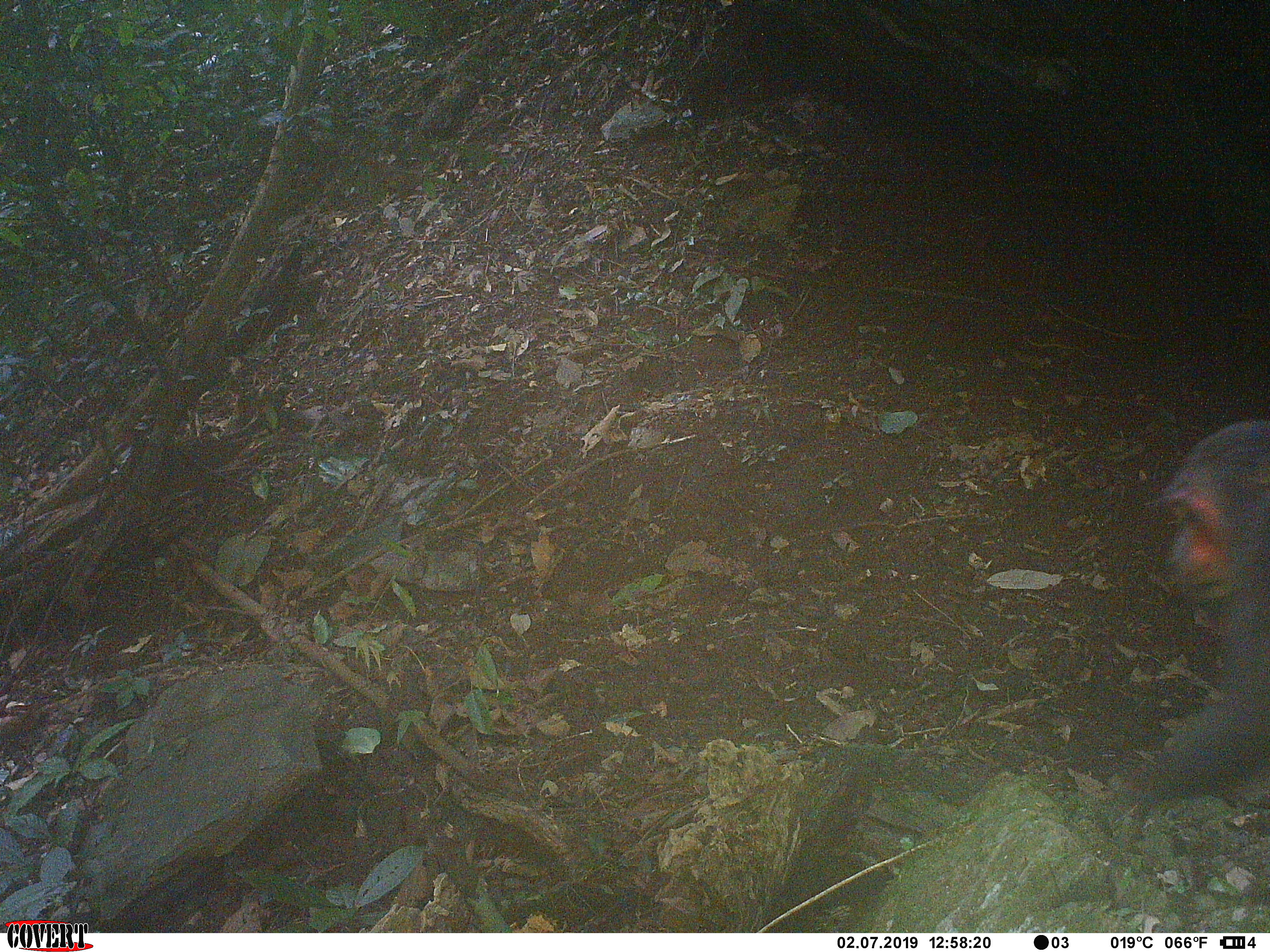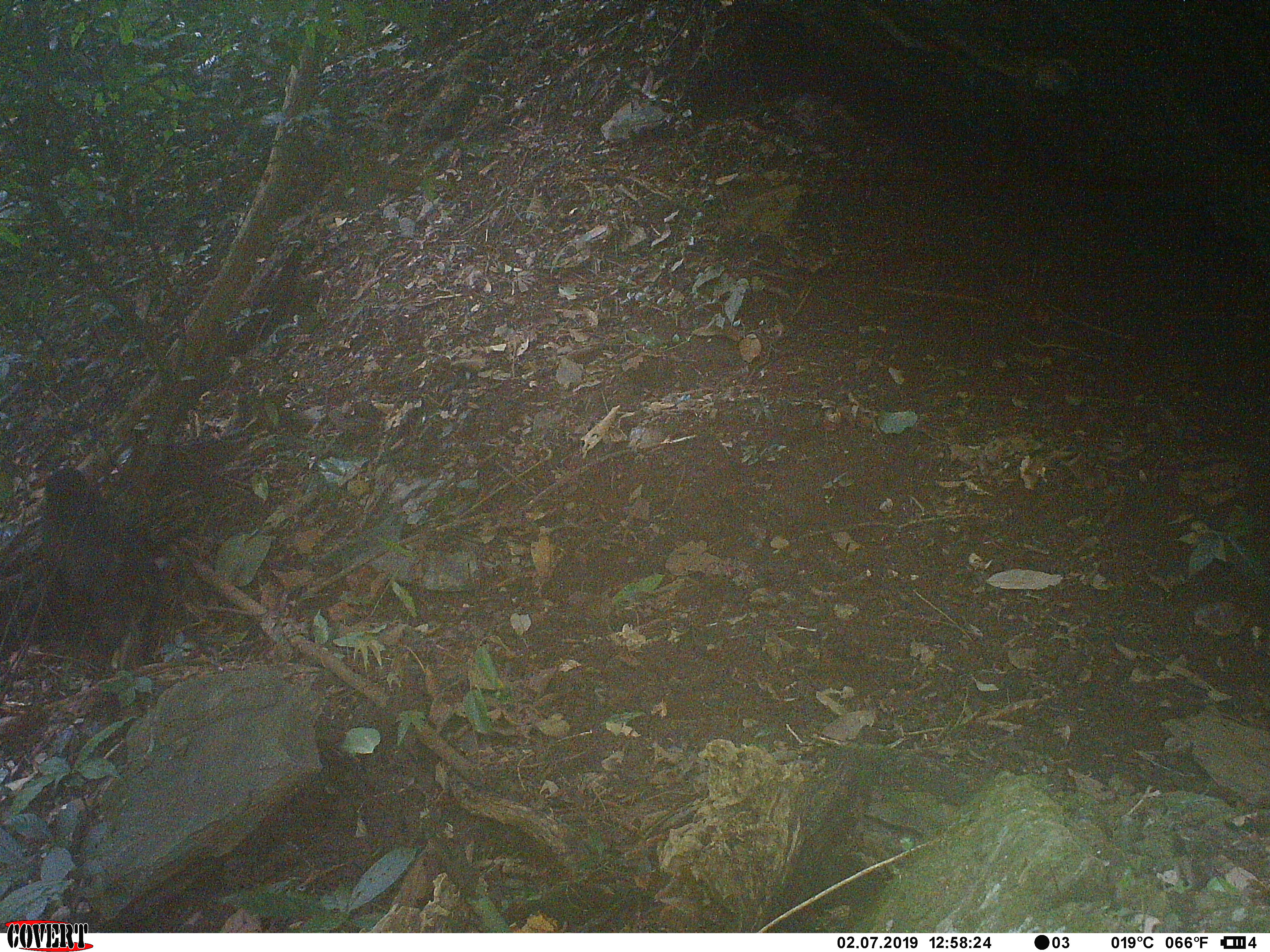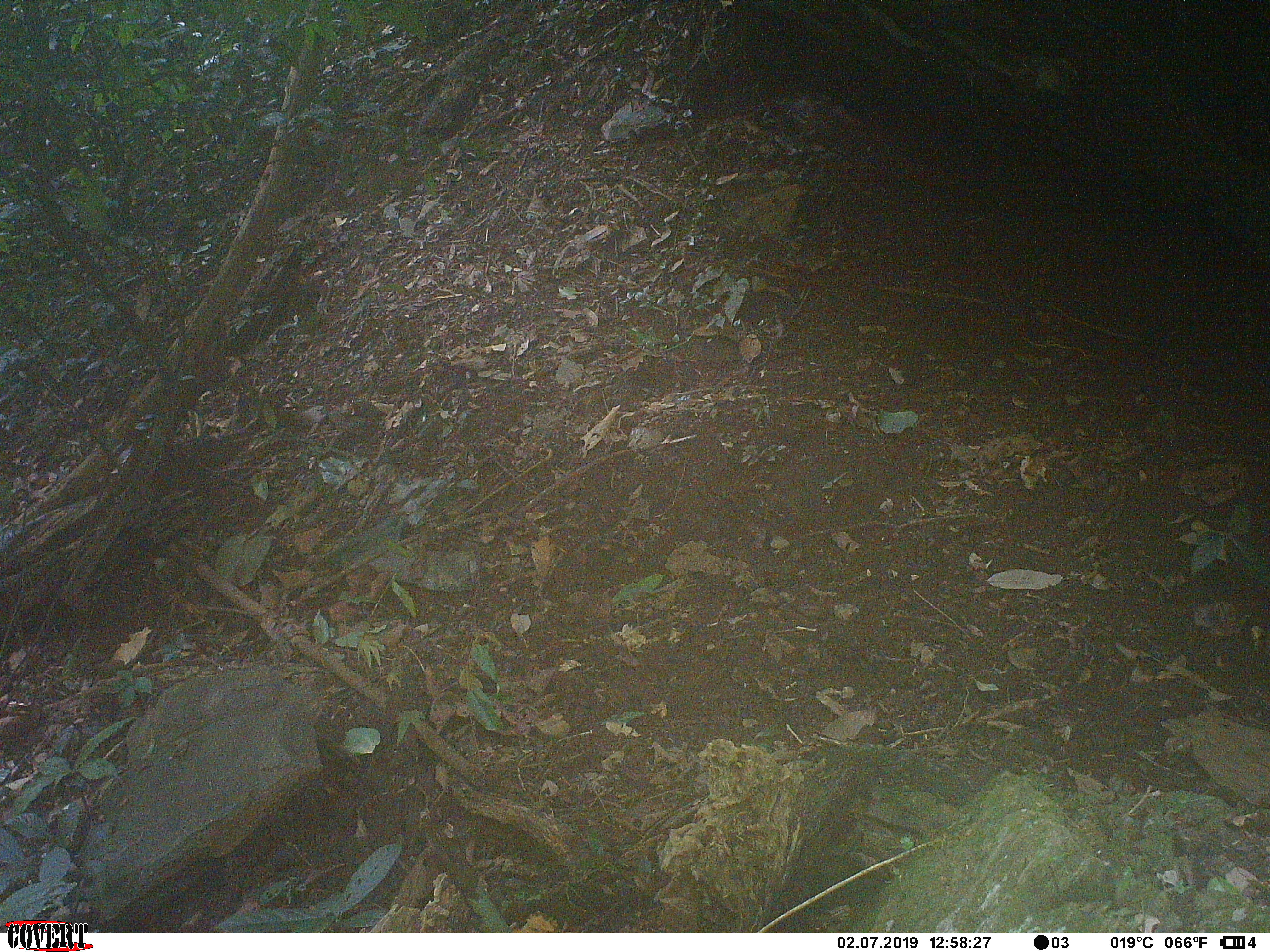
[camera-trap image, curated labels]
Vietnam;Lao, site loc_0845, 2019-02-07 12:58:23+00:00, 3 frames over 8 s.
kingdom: Animalia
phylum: Chordata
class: Mammalia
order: Primates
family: Cercopithecidae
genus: Macaca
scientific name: Macaca arctoides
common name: stump-tailed macaque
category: stump tailed macaque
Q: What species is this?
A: Stump tailed macaque (stump-tailed macaque) (Macaca arctoides).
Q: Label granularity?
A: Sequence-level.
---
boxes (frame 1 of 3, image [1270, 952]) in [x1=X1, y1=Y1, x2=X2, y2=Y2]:
stump tailed macaque: [x1=1124, y1=415, x2=1270, y2=803]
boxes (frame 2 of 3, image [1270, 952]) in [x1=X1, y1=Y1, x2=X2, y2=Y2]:
stump tailed macaque: [x1=36, y1=465, x2=160, y2=666]